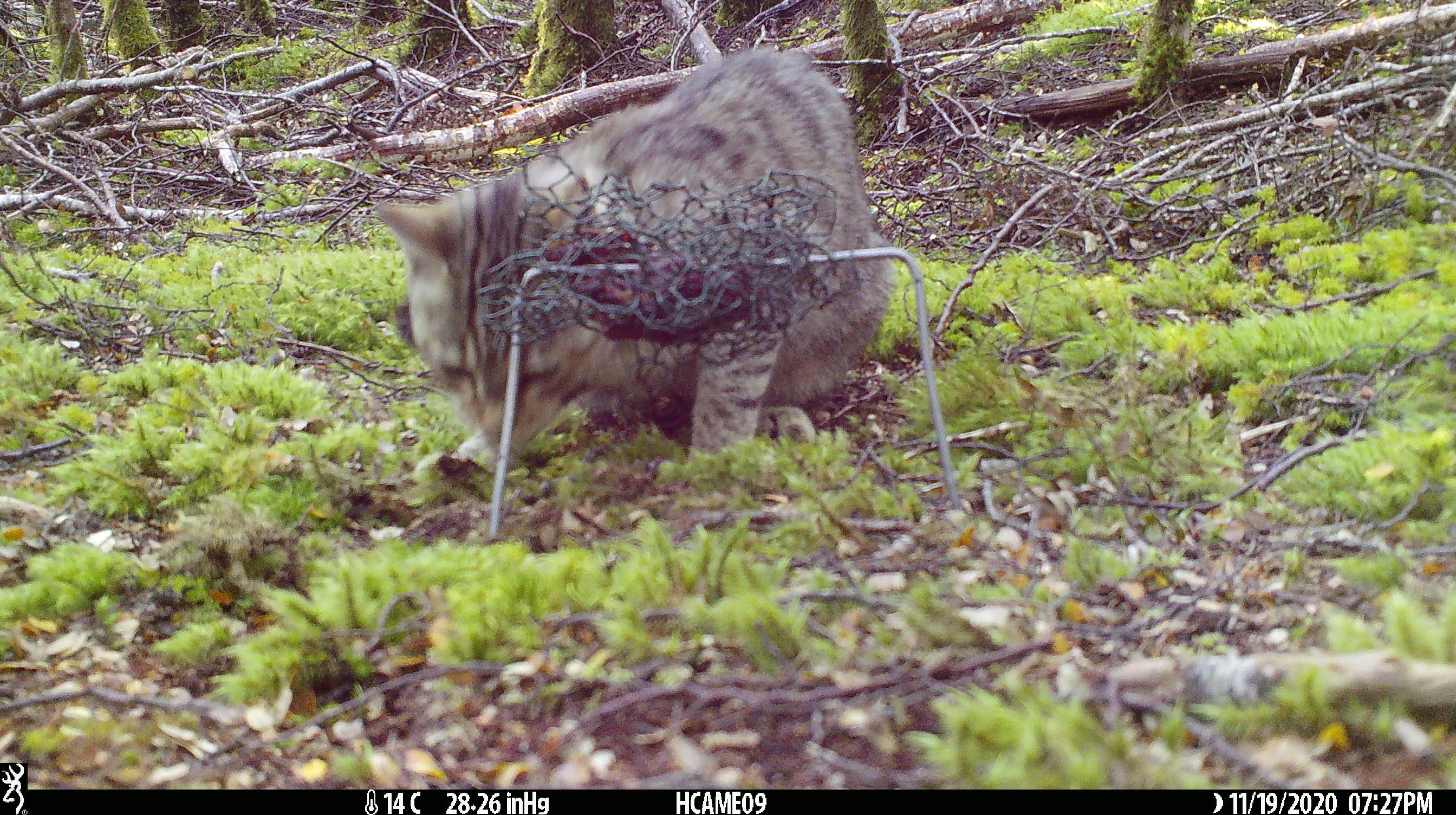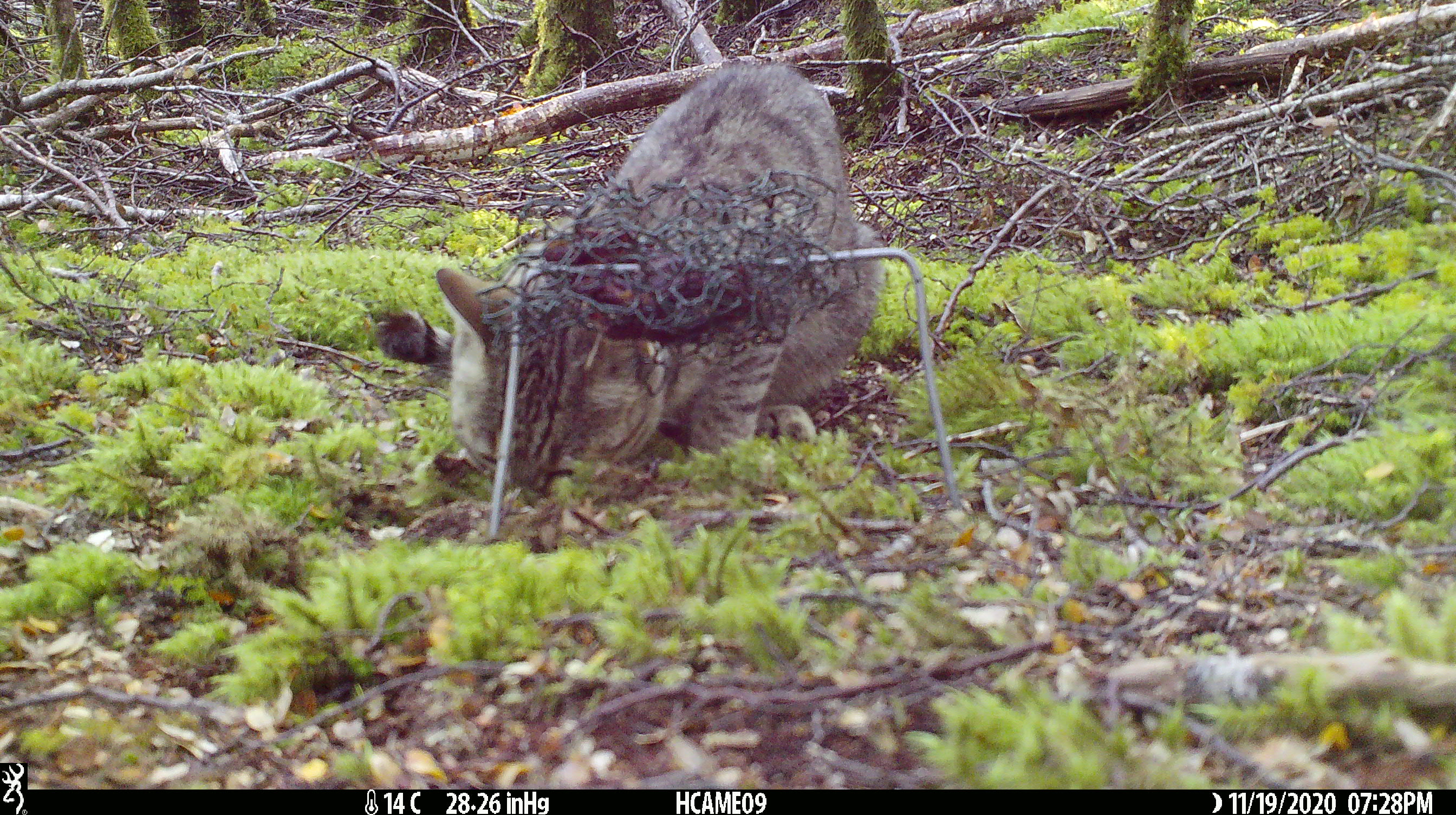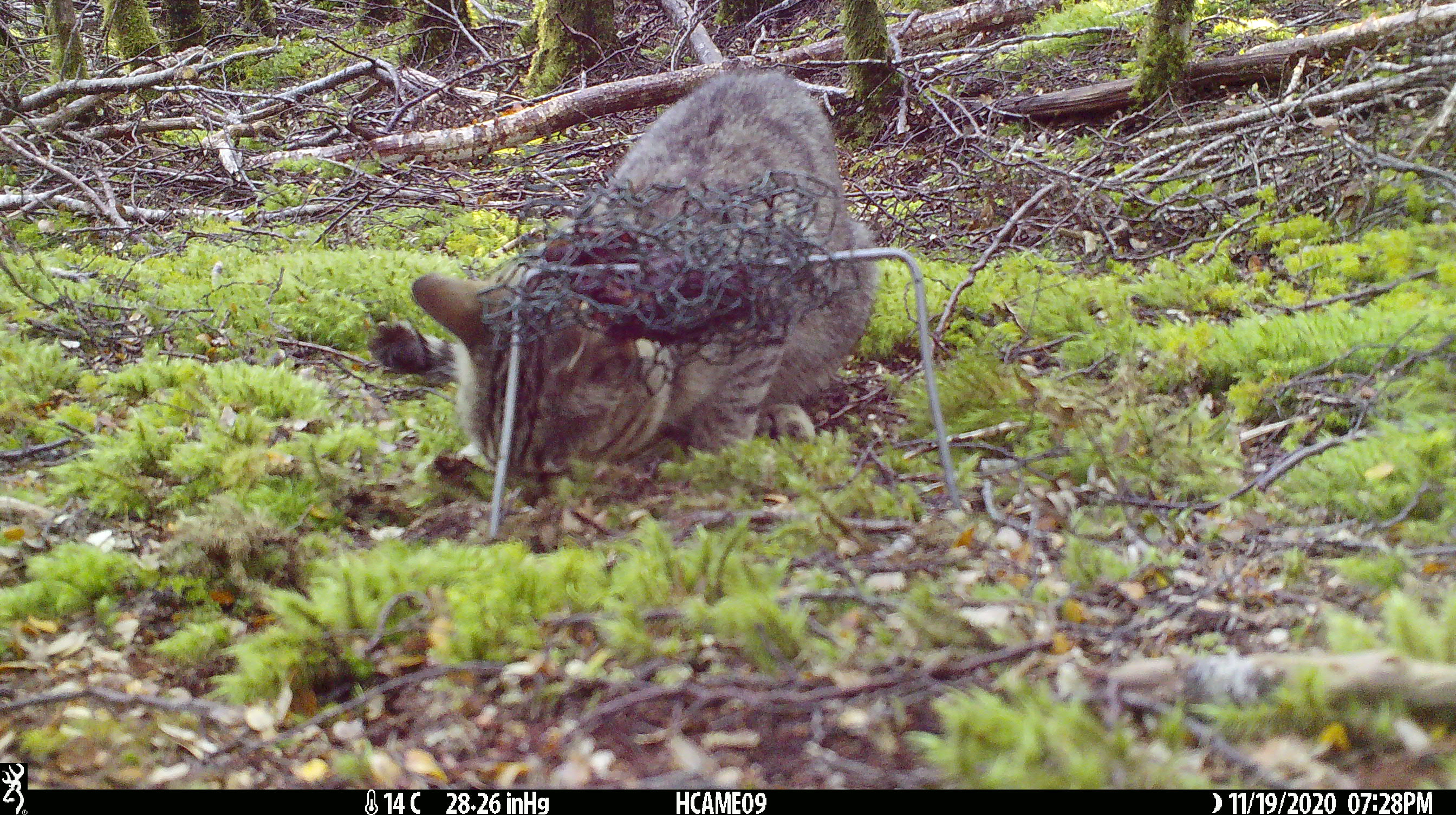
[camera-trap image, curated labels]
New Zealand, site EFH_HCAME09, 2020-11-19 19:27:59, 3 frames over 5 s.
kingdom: Animalia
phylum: Chordata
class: Mammalia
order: Carnivora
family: Felidae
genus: Felis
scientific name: Felis catus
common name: domestic cat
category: cat